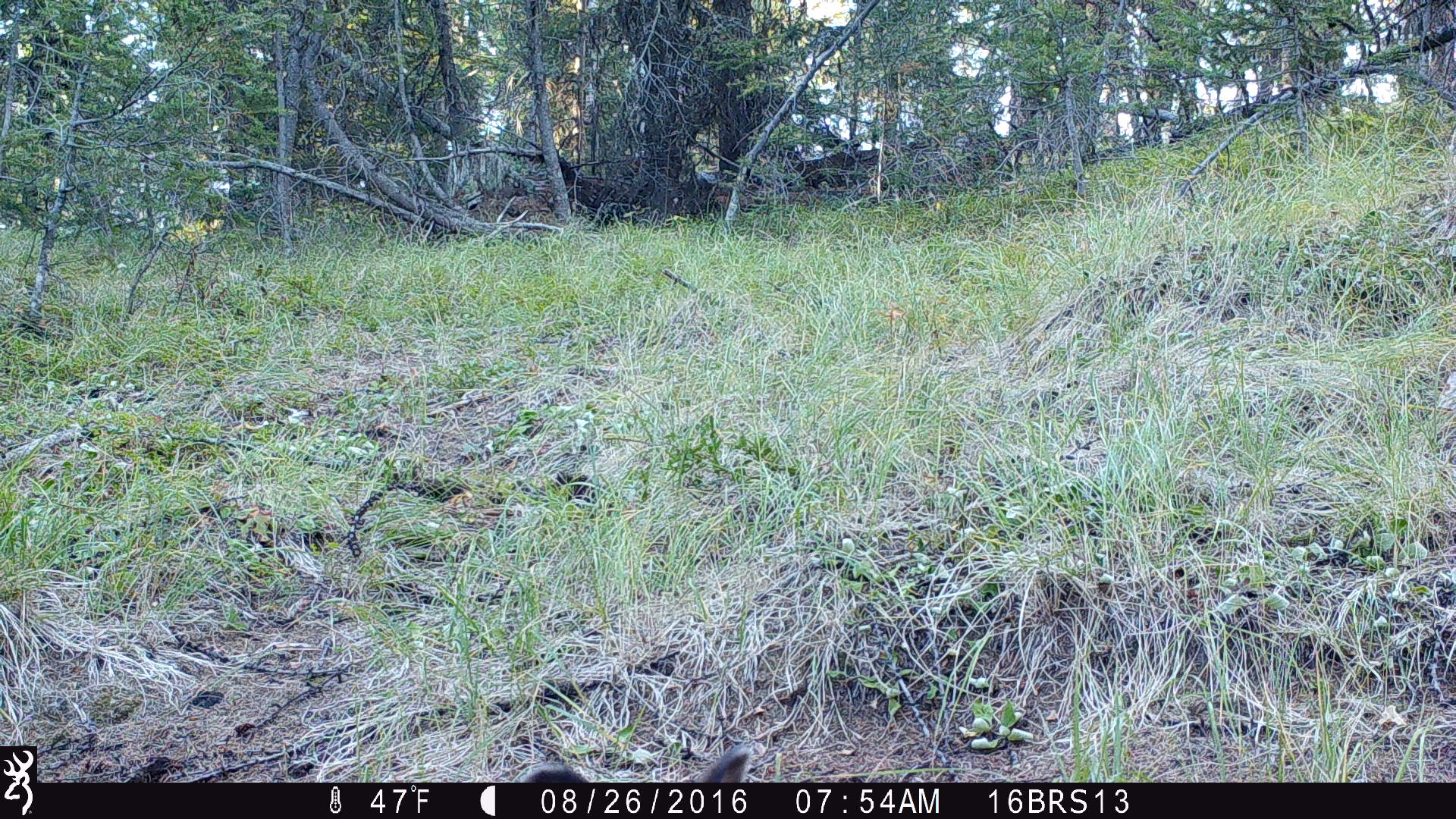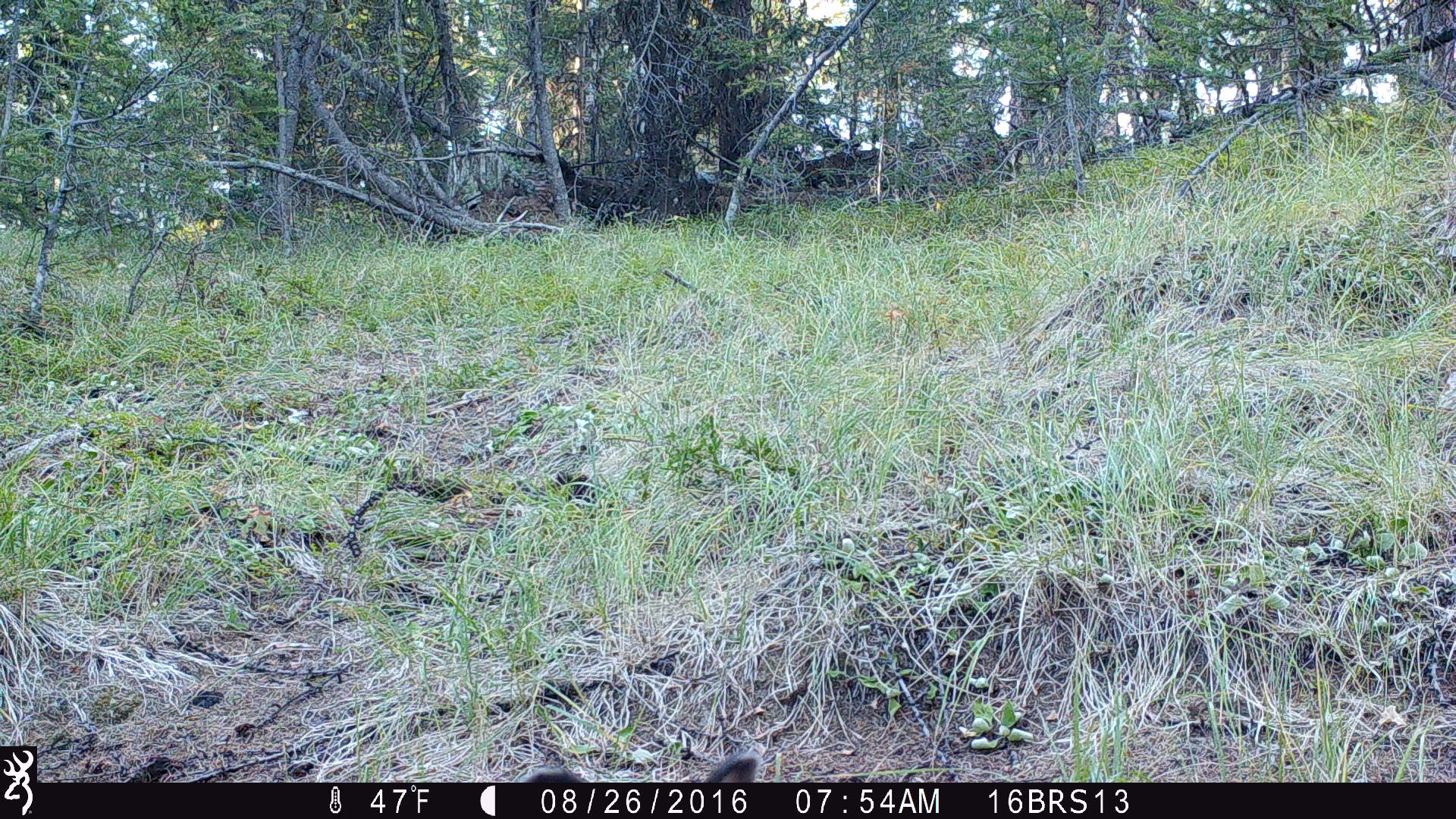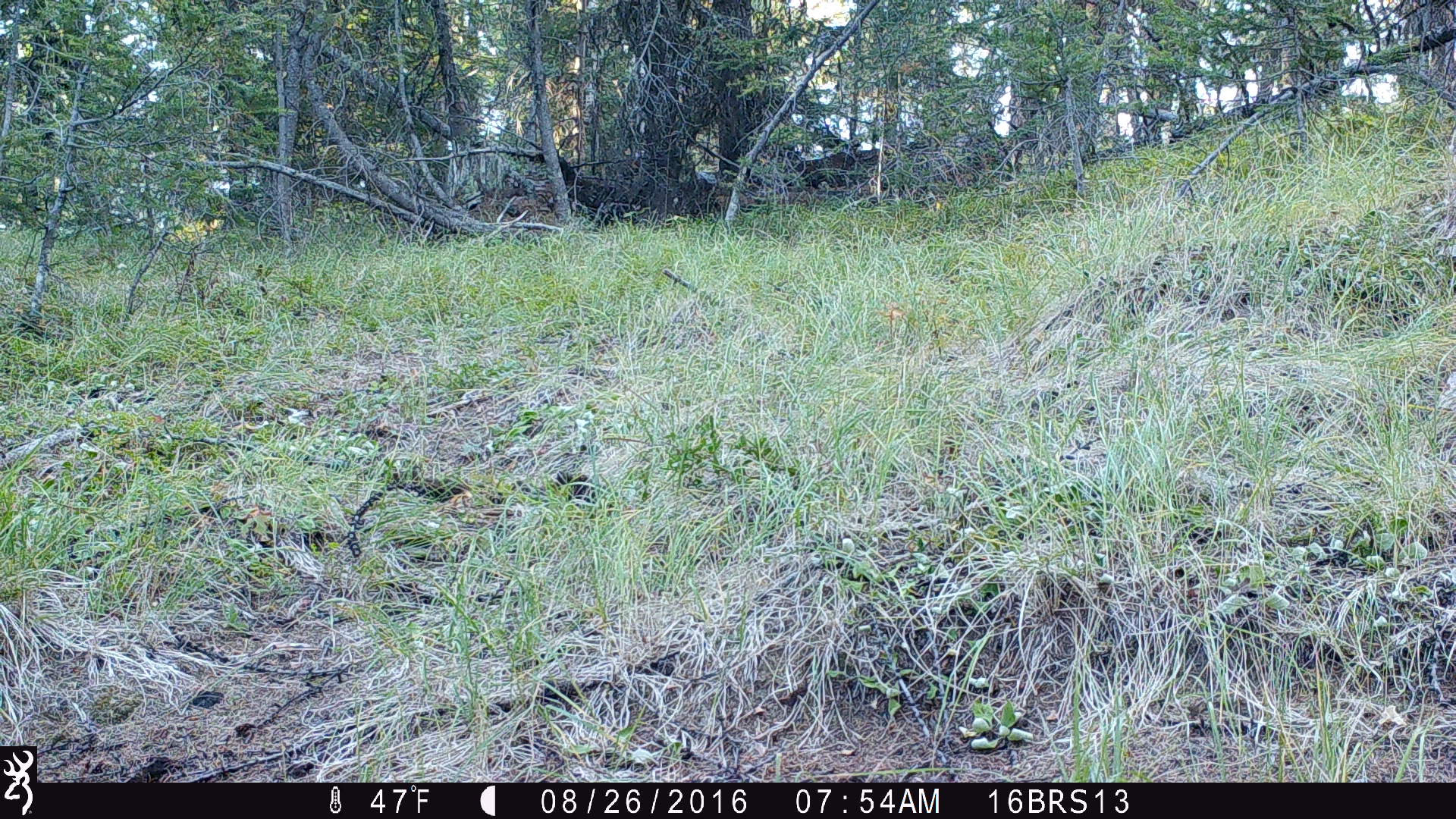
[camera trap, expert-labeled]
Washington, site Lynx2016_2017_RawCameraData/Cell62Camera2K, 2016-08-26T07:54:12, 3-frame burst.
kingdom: Animalia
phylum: Chordata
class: Mammalia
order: Lagomorpha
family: Leporidae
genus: Lepus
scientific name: Lepus americanus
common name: snowshoe hare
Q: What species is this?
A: Lepus americanus (snowshoe hare).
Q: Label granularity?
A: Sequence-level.